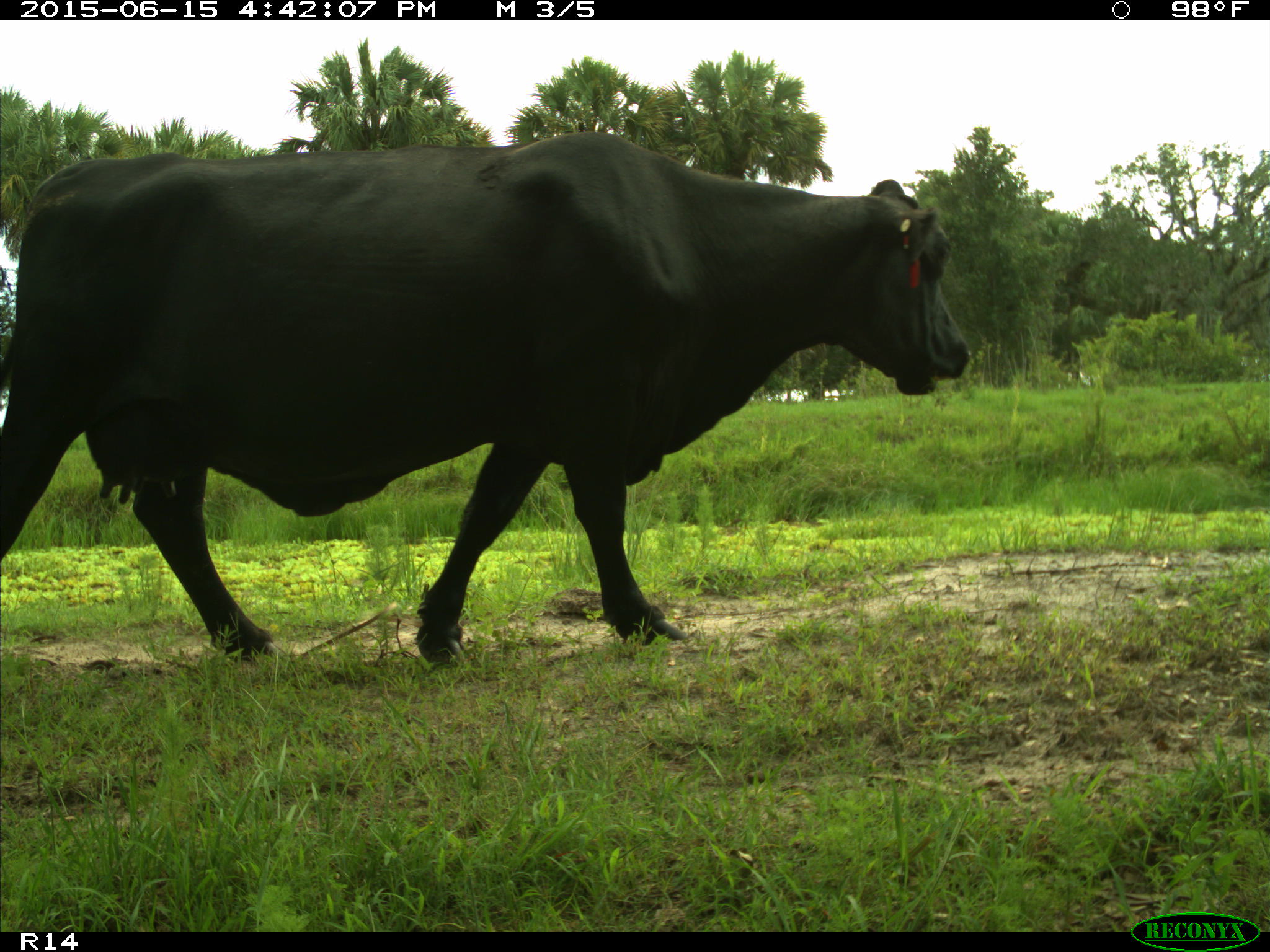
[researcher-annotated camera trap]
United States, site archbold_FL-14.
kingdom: Animalia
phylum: Chordata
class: Mammalia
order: Artiodactyla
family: Bovidae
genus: Bos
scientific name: Bos taurus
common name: domestic cow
Bos taurus (domestic cow).